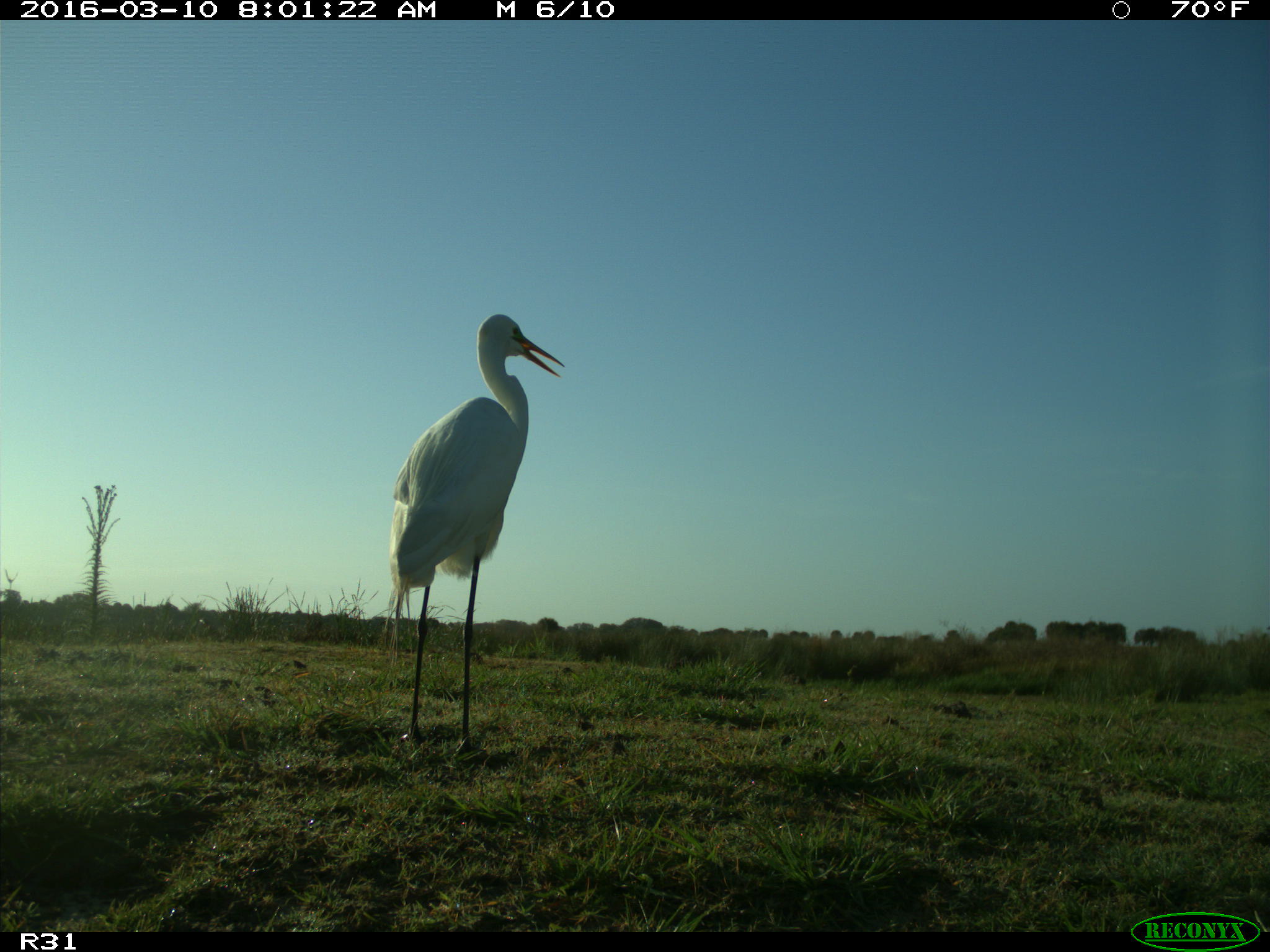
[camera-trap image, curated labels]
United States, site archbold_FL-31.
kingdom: Animalia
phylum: Chordata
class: Aves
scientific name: Aves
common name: birds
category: unidentified bird